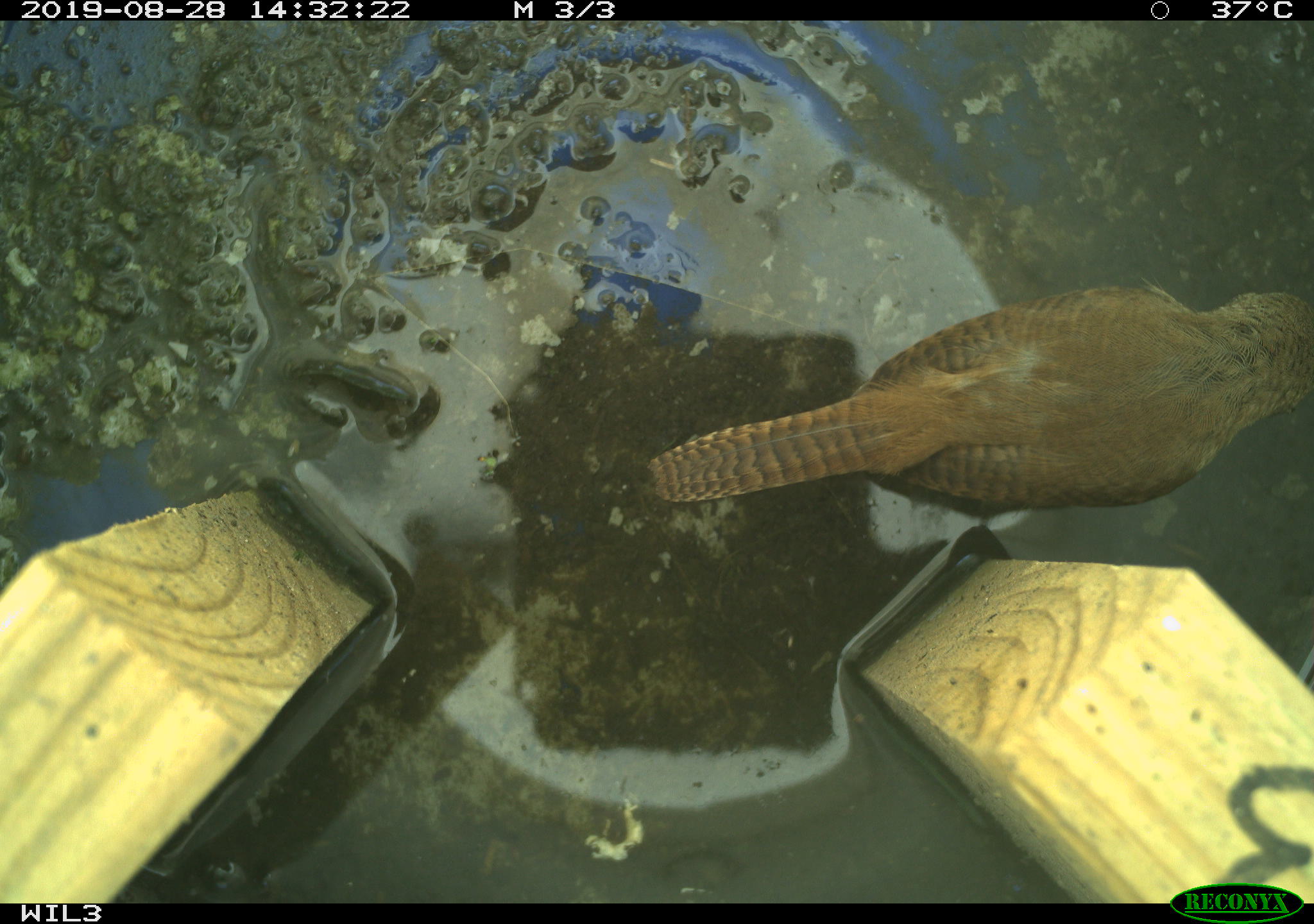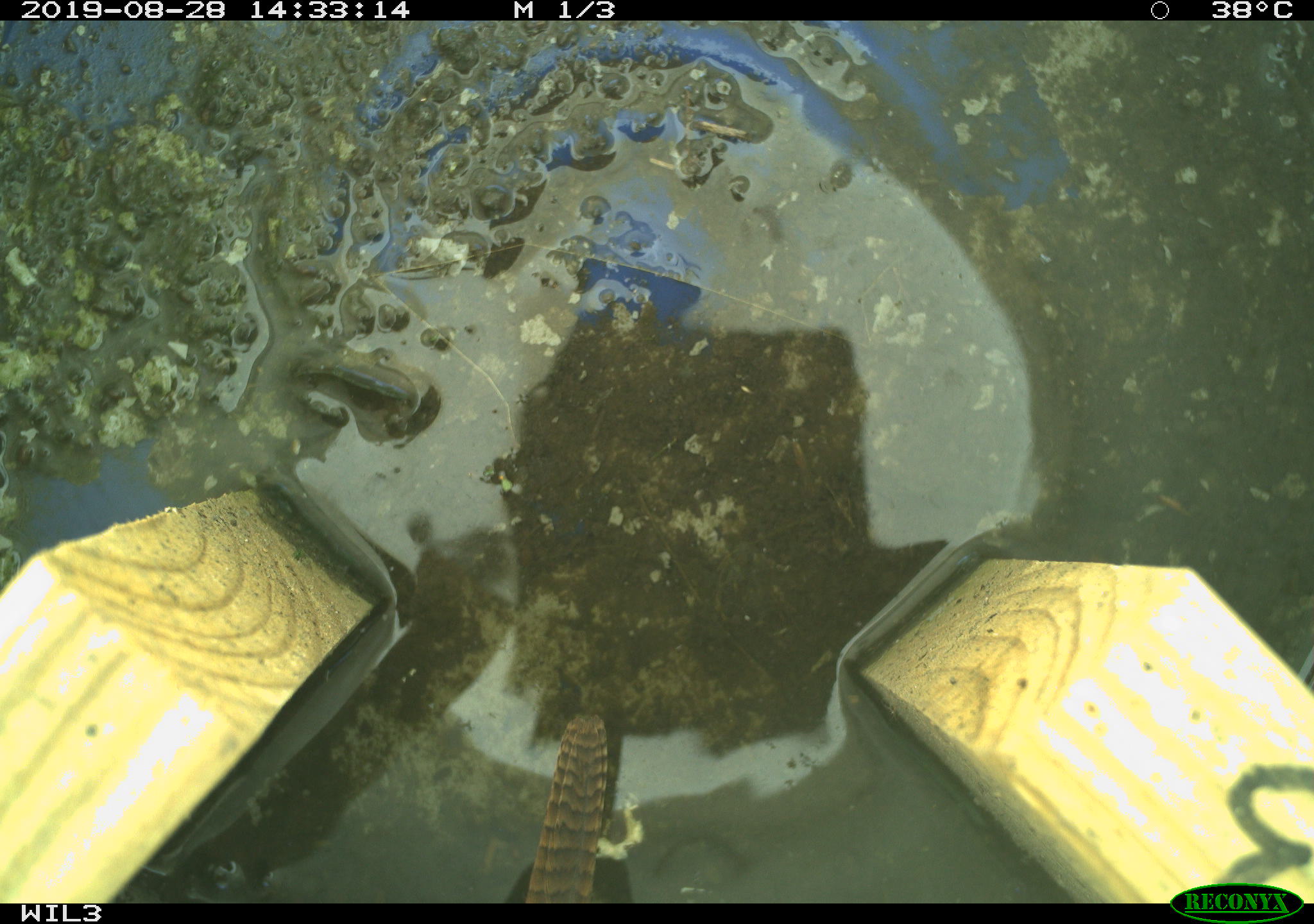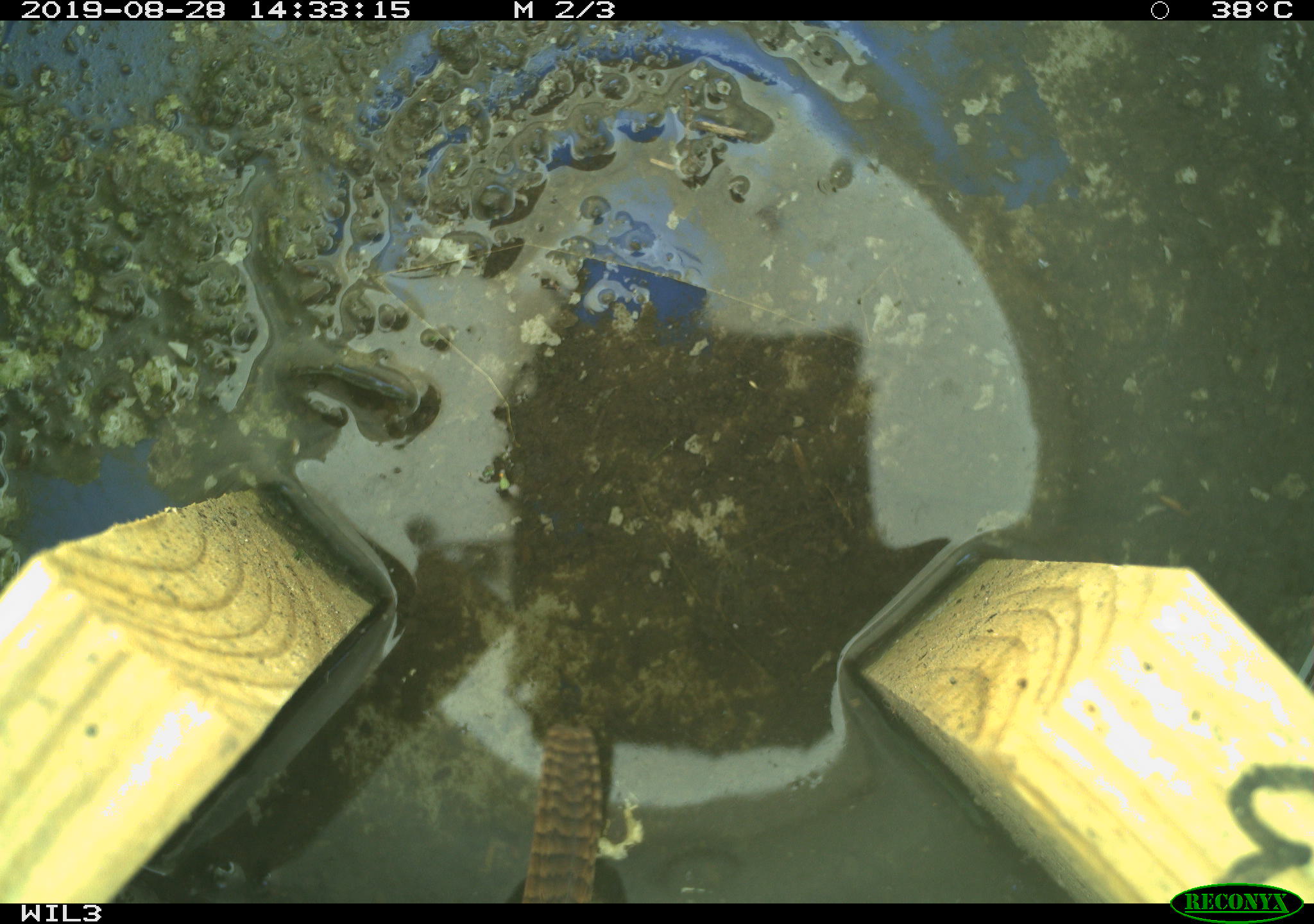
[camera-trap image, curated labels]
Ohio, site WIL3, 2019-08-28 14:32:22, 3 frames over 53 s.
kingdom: Animalia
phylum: Chordata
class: Aves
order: Passeriformes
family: Troglodytidae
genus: Troglodytes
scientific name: Troglodytes aedon aedon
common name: northern house wren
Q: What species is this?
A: Northern house wren (Troglodytes aedon aedon).